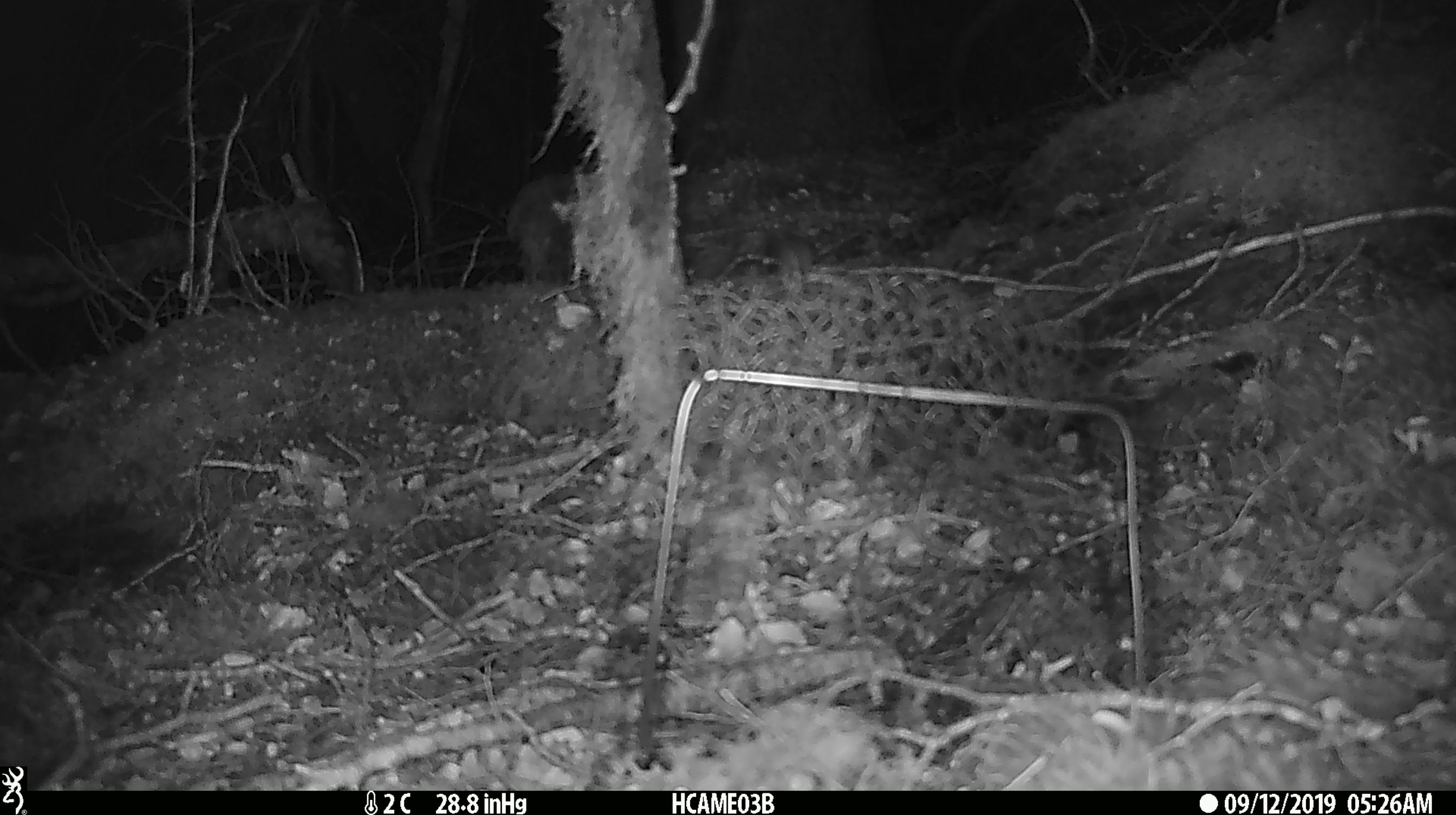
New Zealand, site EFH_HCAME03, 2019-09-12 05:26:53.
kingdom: Animalia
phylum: Chordata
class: Mammalia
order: Rodentia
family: Muridae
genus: Mus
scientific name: Mus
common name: mouse